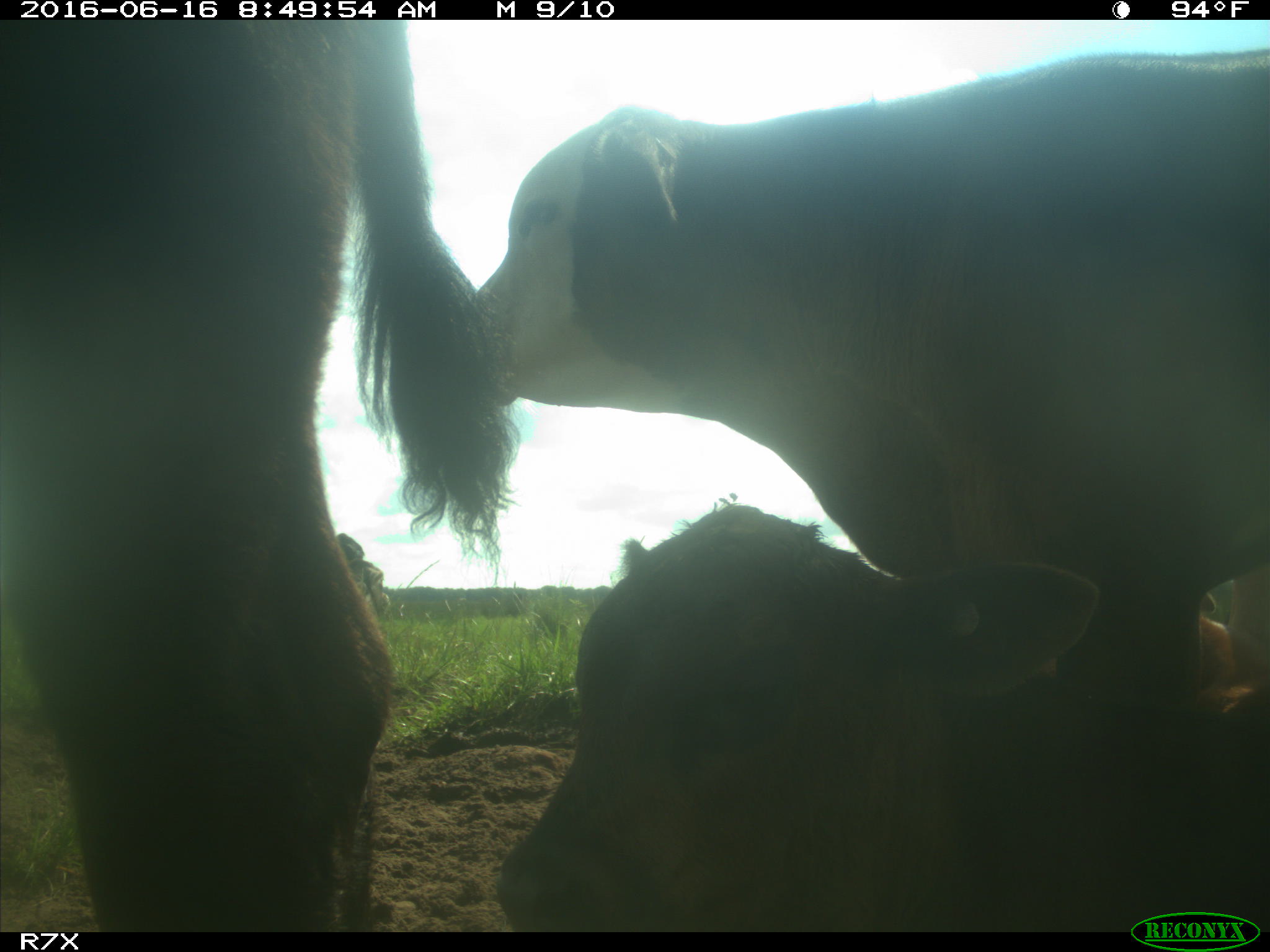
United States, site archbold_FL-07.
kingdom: Animalia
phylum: Chordata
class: Mammalia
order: Artiodactyla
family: Bovidae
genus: Bos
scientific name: Bos taurus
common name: domestic cow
Bos taurus (domestic cow).